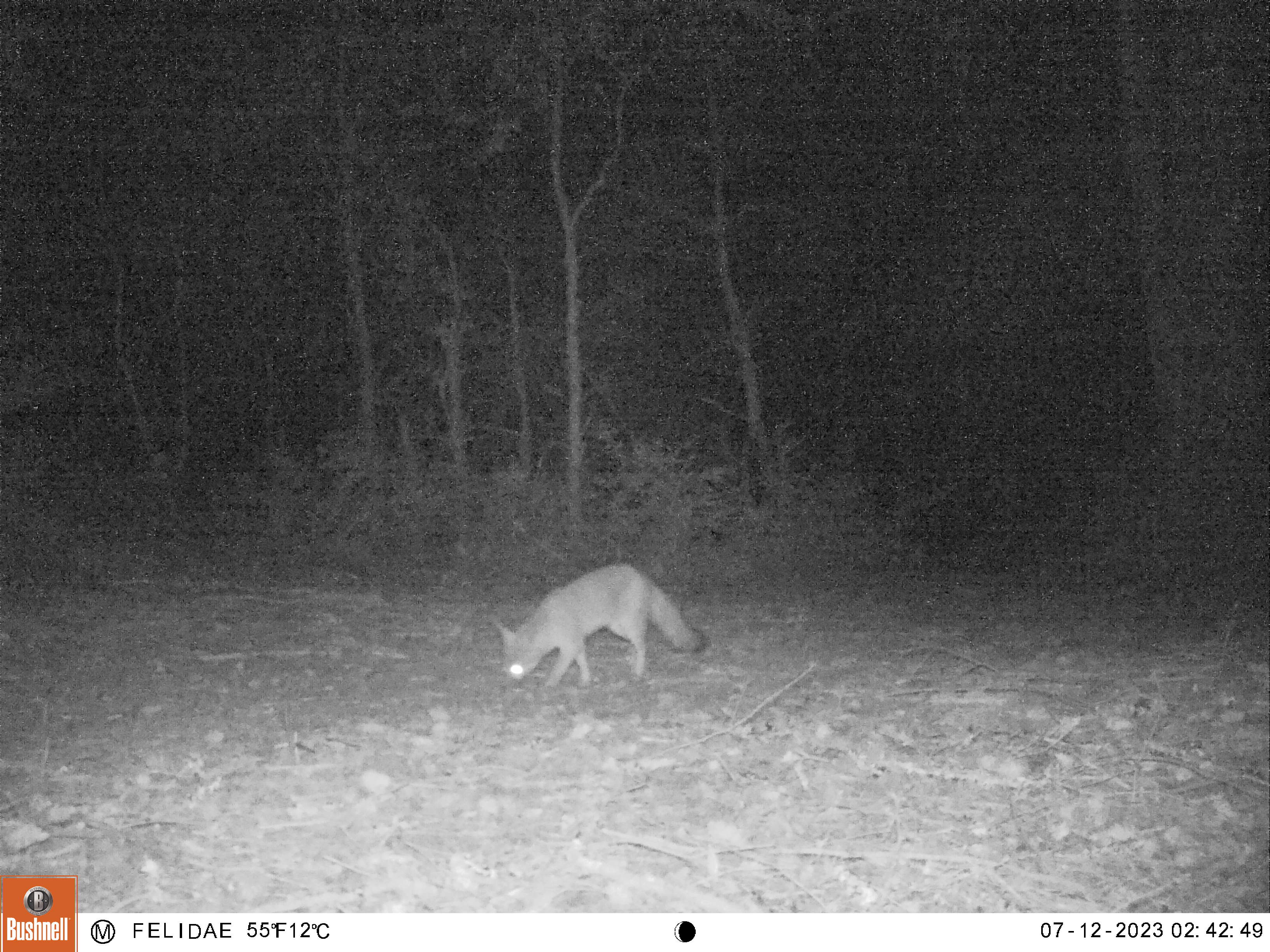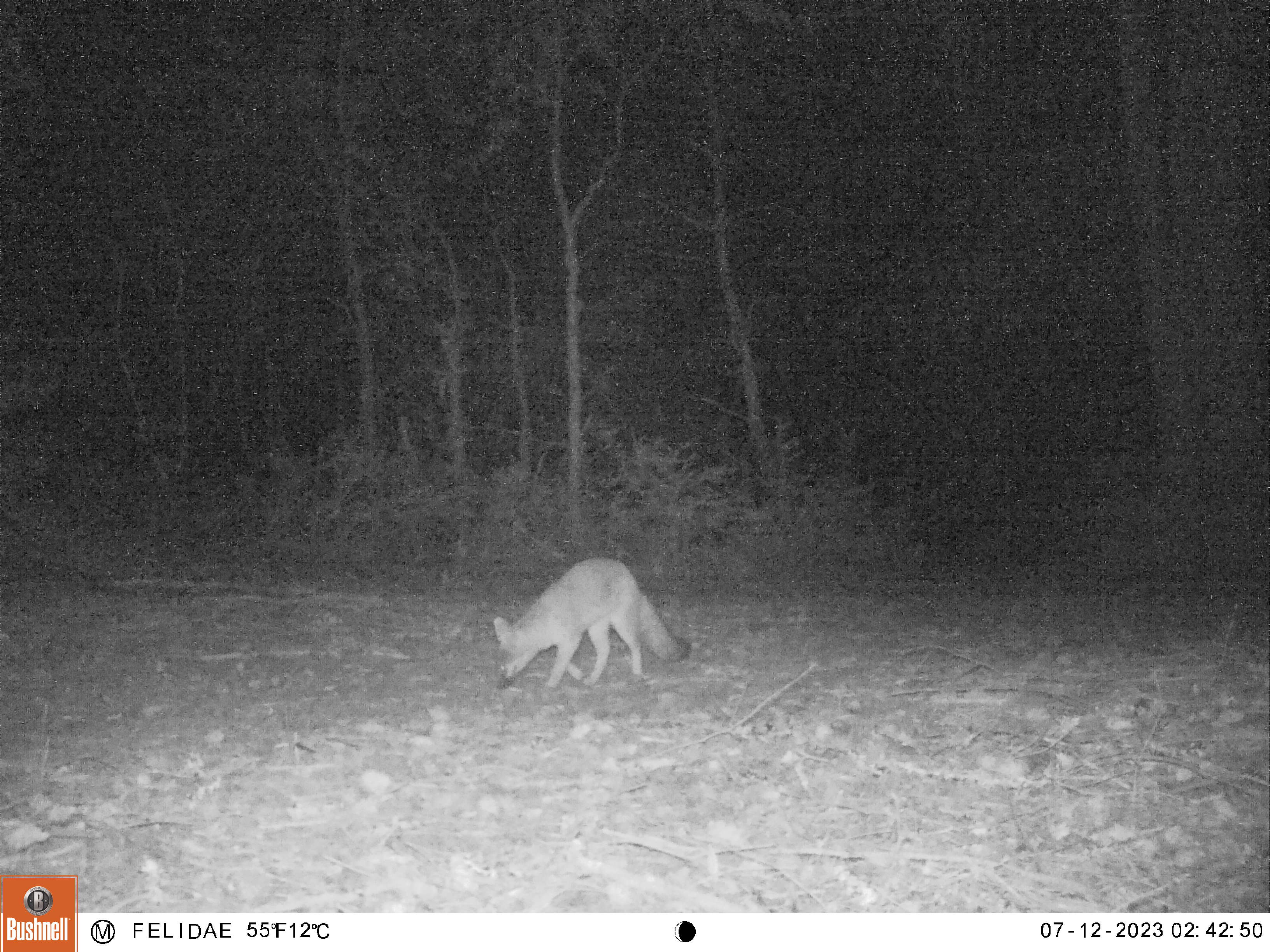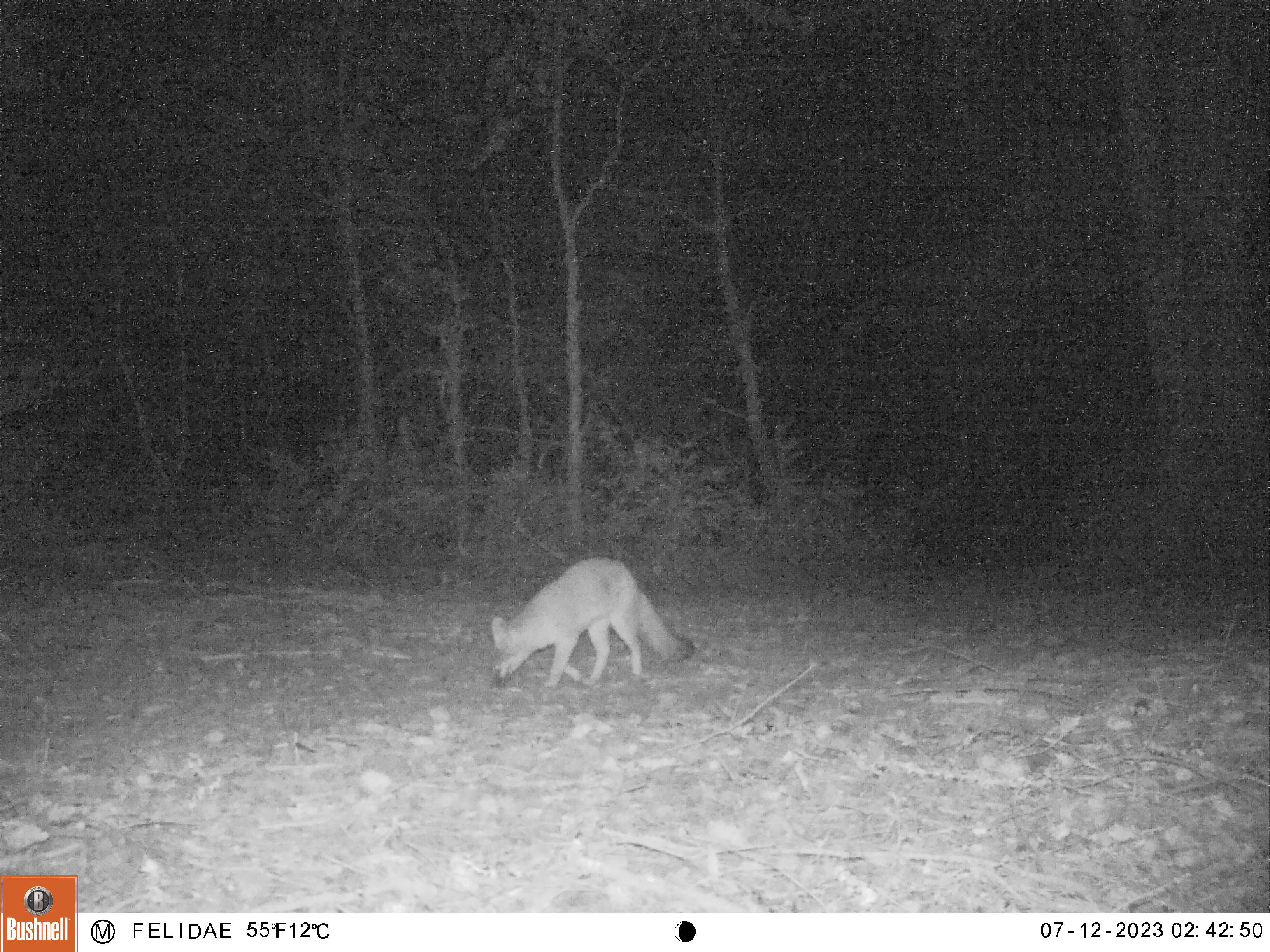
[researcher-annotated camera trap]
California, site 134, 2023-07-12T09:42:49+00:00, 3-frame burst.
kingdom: Animalia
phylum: Chordata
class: Mammalia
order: Carnivora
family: Canidae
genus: Urocyon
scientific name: Urocyon cinereoargenteus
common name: gray fox